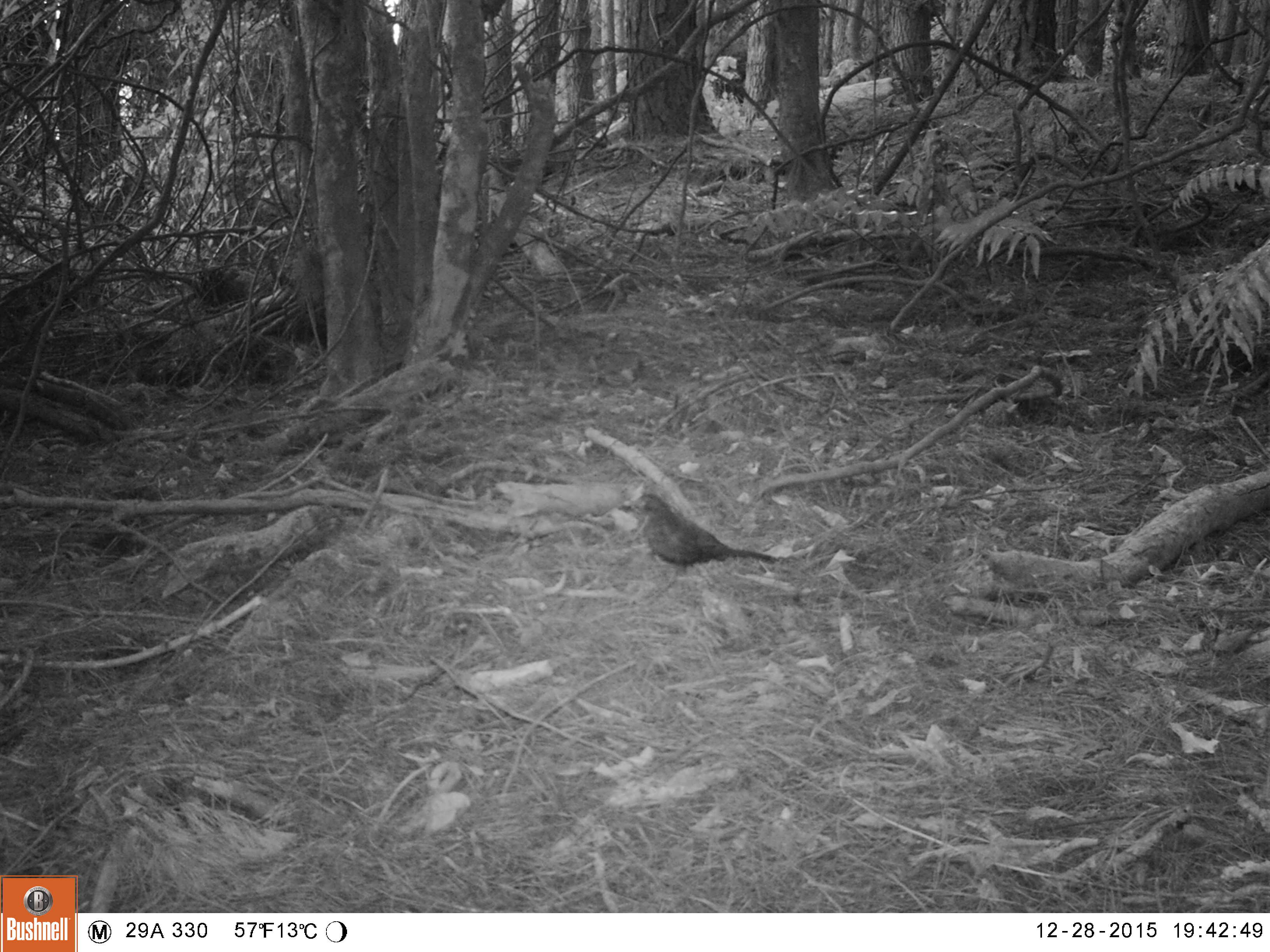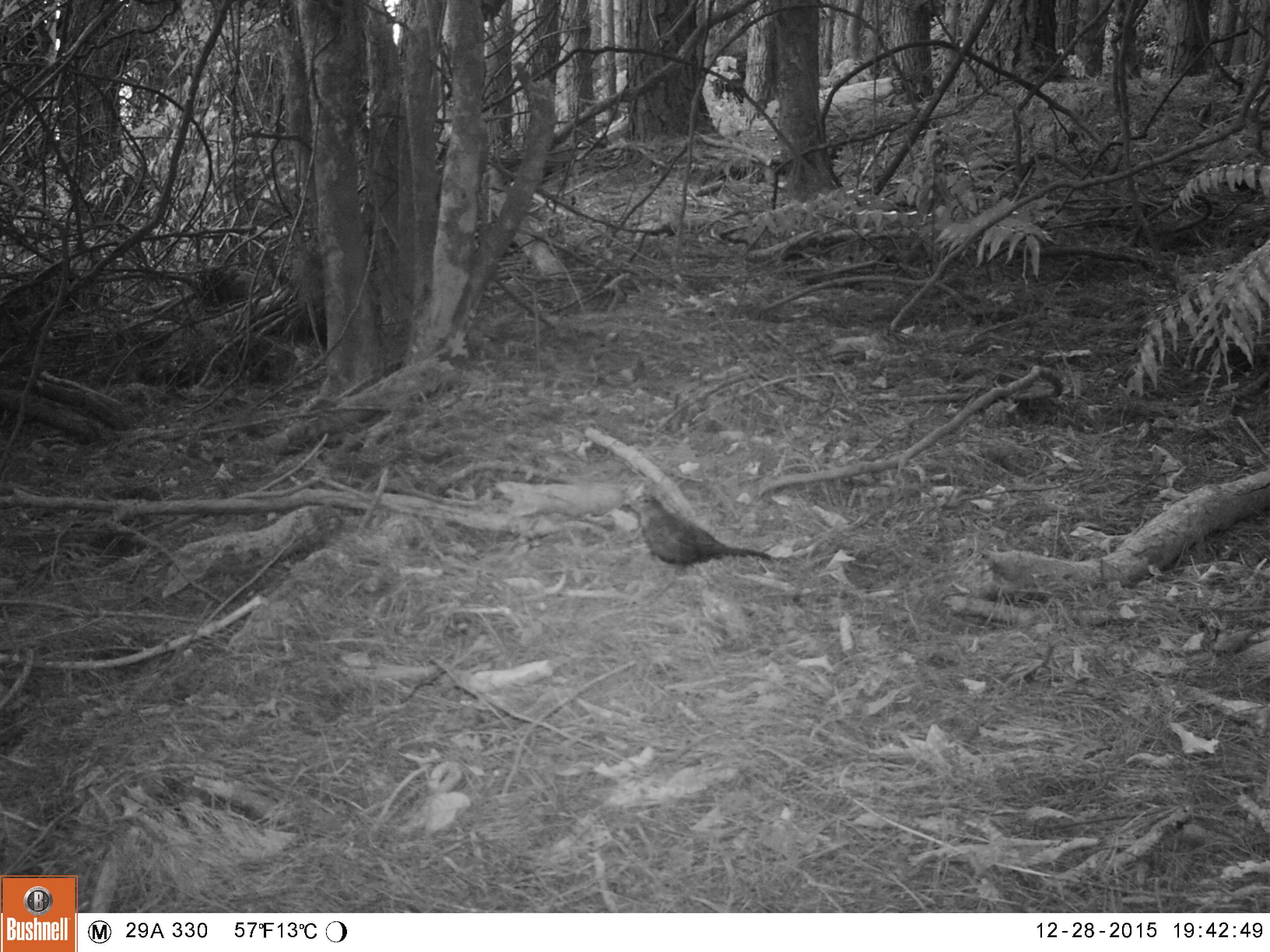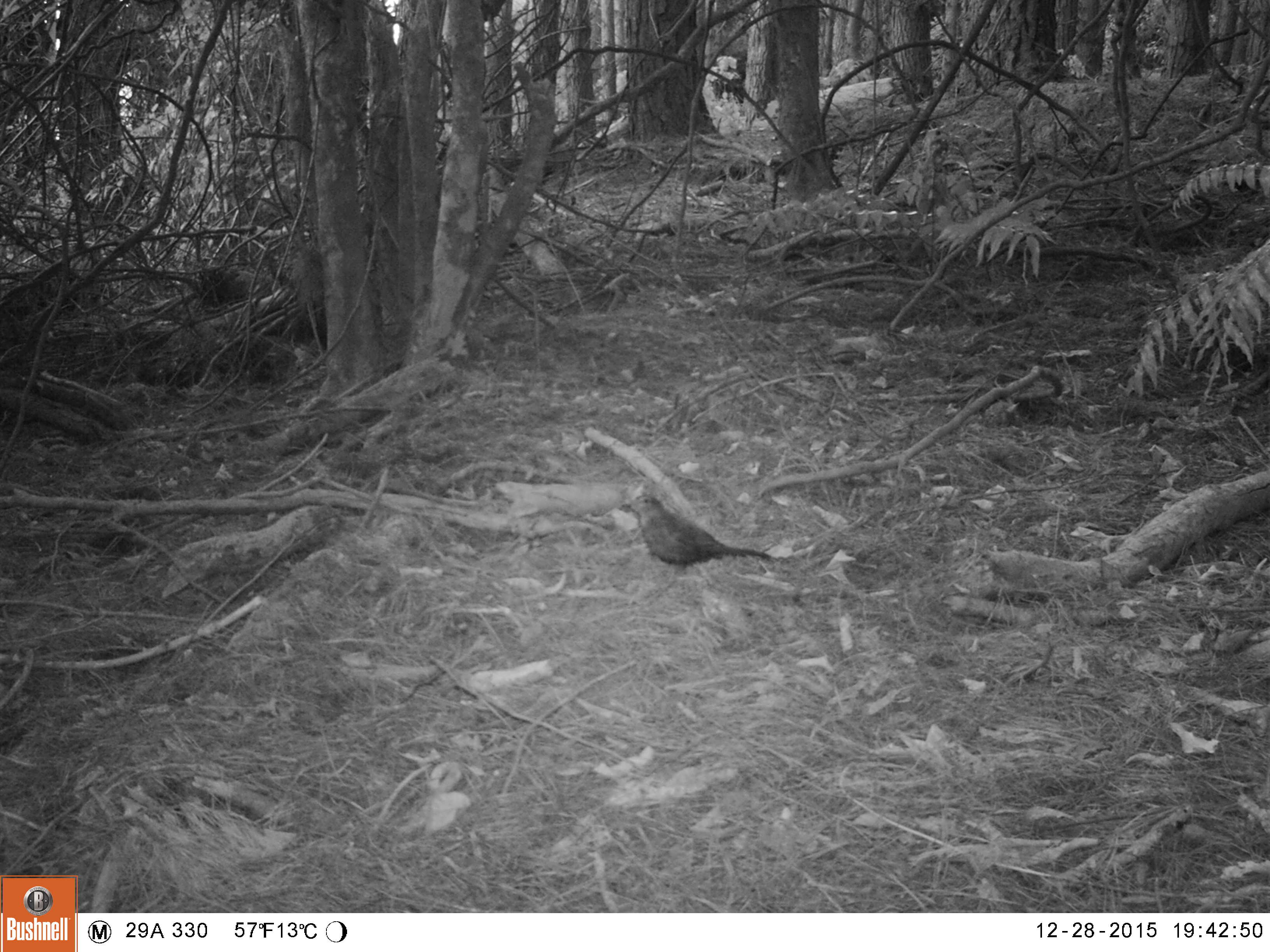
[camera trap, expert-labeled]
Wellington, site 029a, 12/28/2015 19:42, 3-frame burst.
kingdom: Animalia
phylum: Chordata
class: Aves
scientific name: Aves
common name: bird